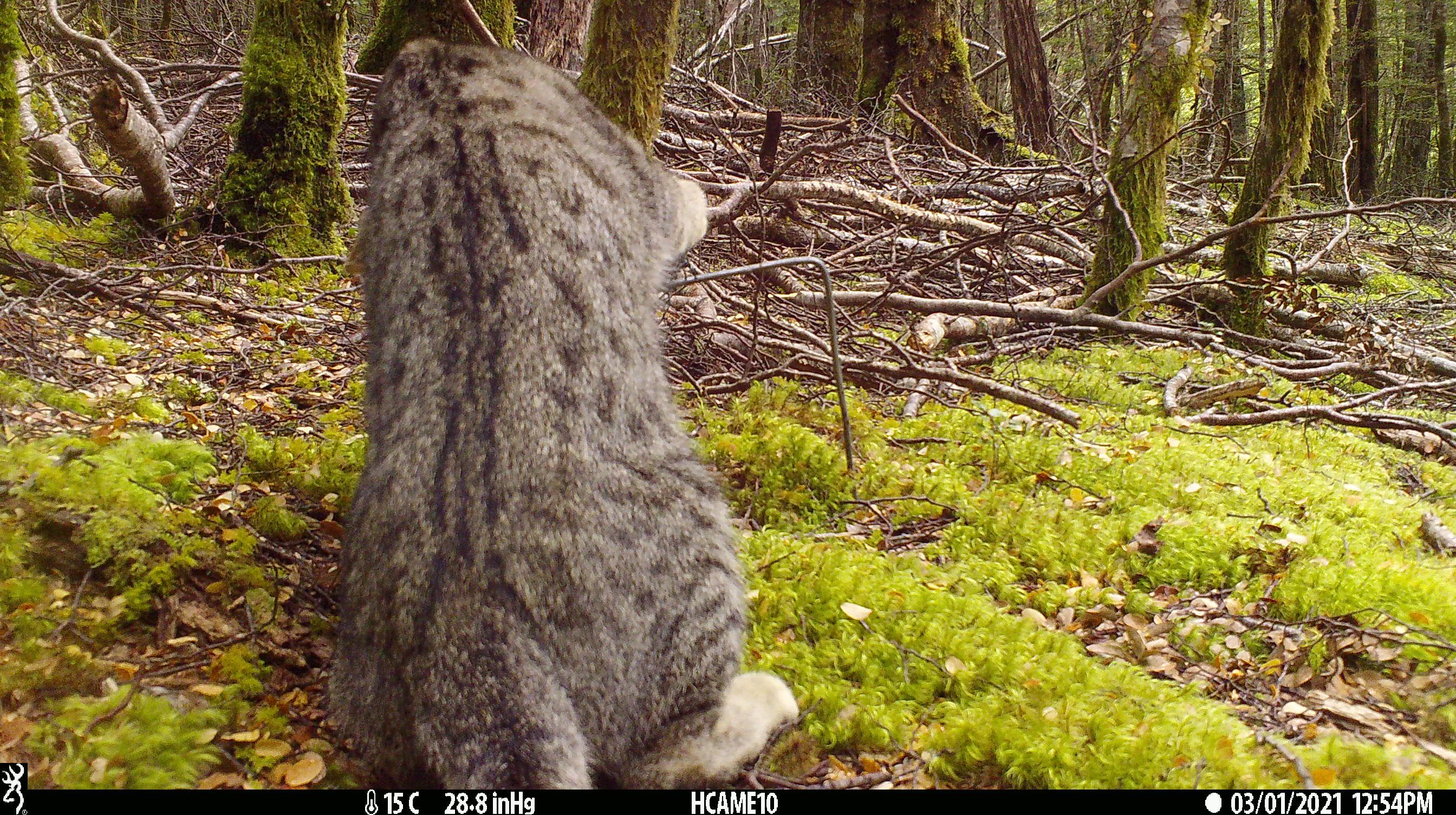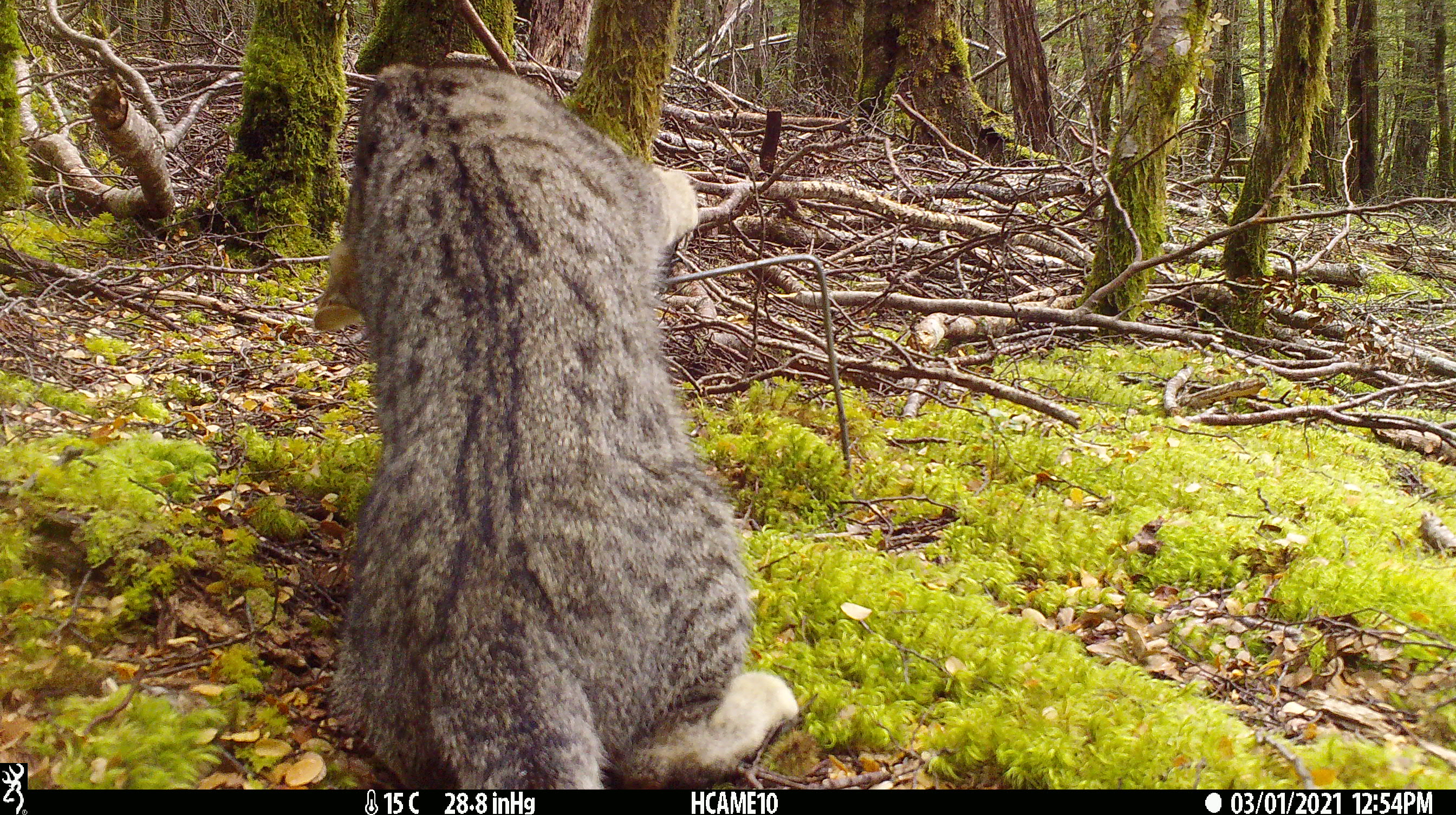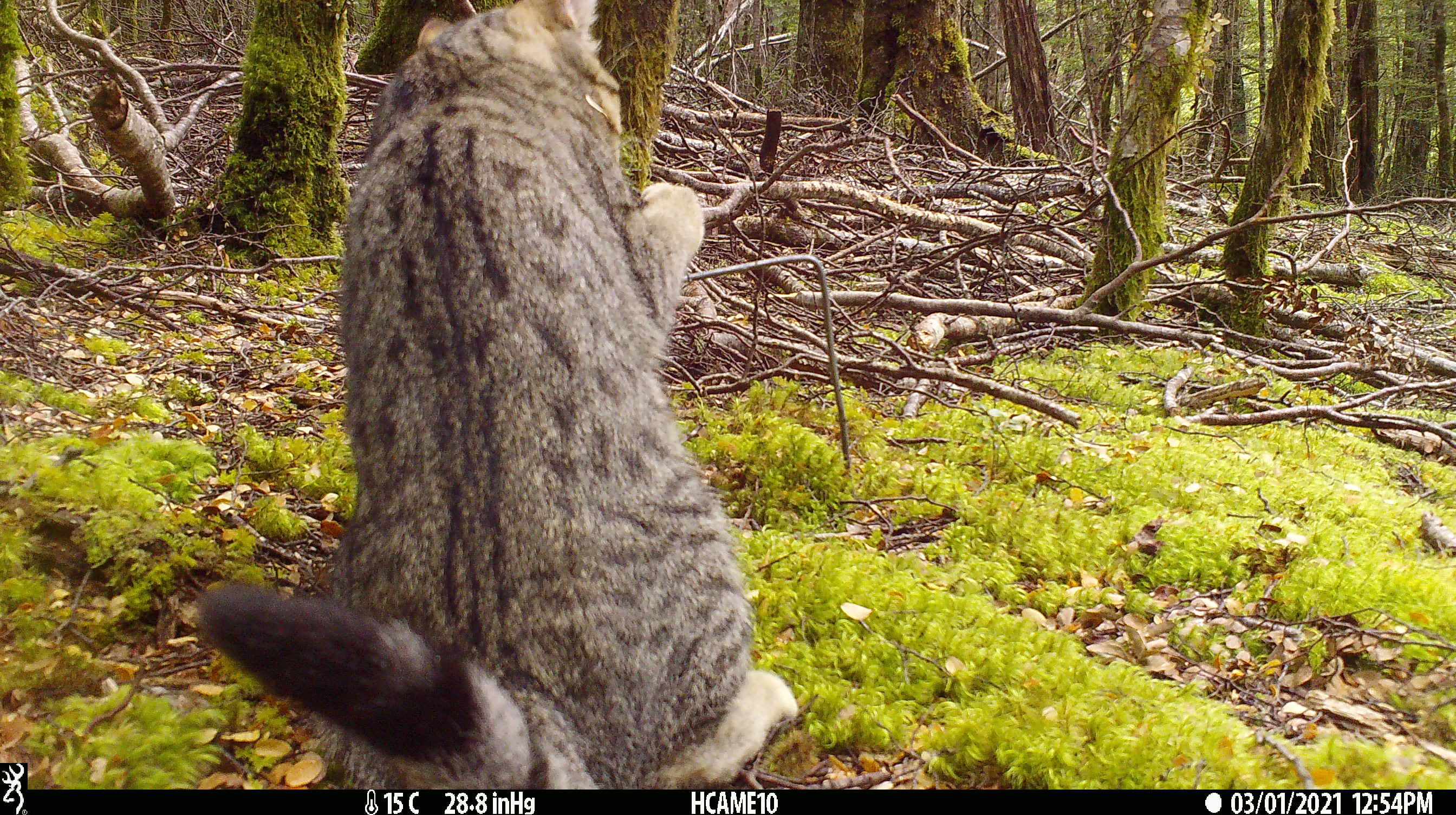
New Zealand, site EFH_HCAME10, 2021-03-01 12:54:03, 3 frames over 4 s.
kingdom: Animalia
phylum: Chordata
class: Mammalia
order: Carnivora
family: Felidae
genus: Felis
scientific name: Felis catus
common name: domestic cat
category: cat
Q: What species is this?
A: Cat (domestic cat) (Felis catus).